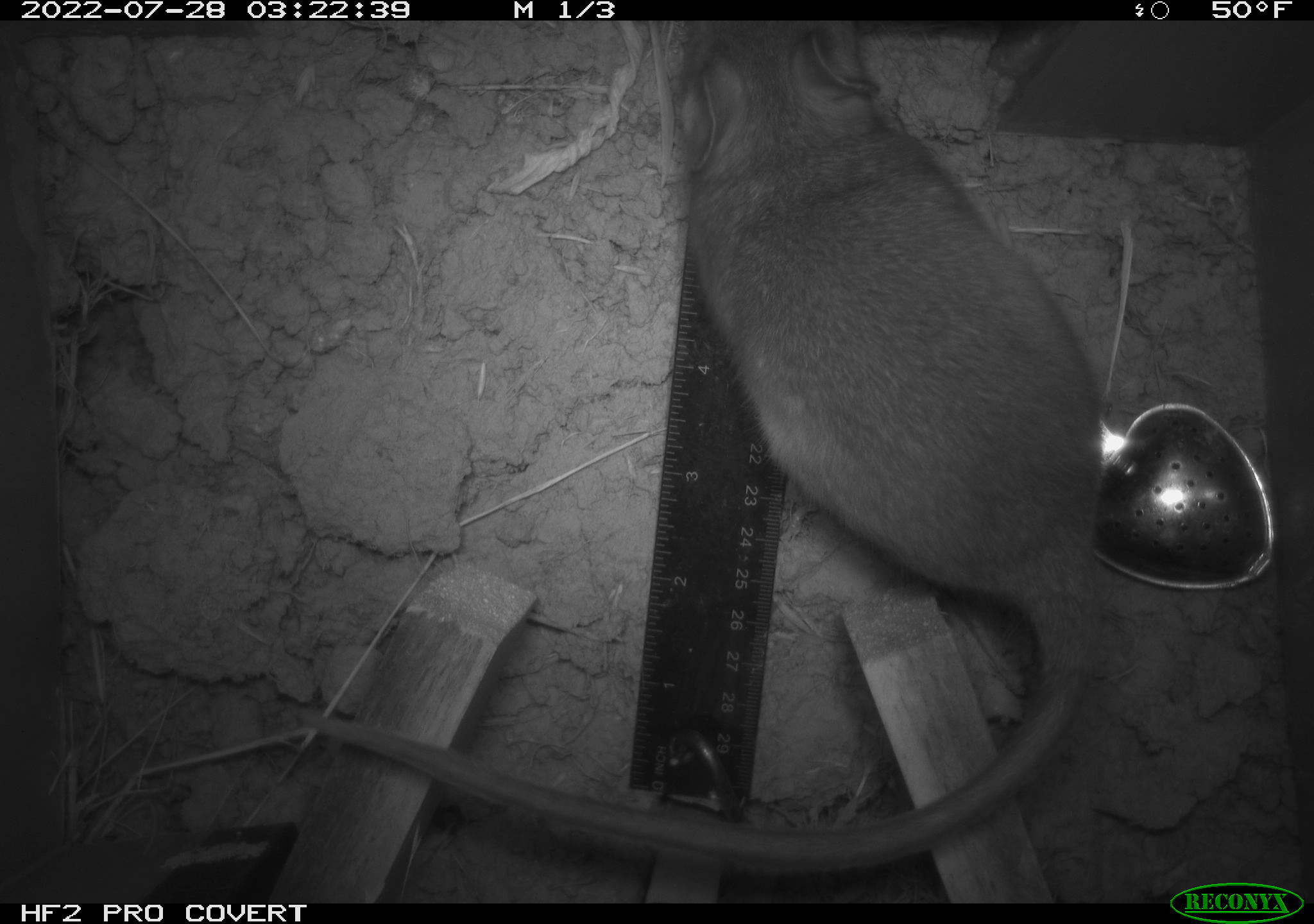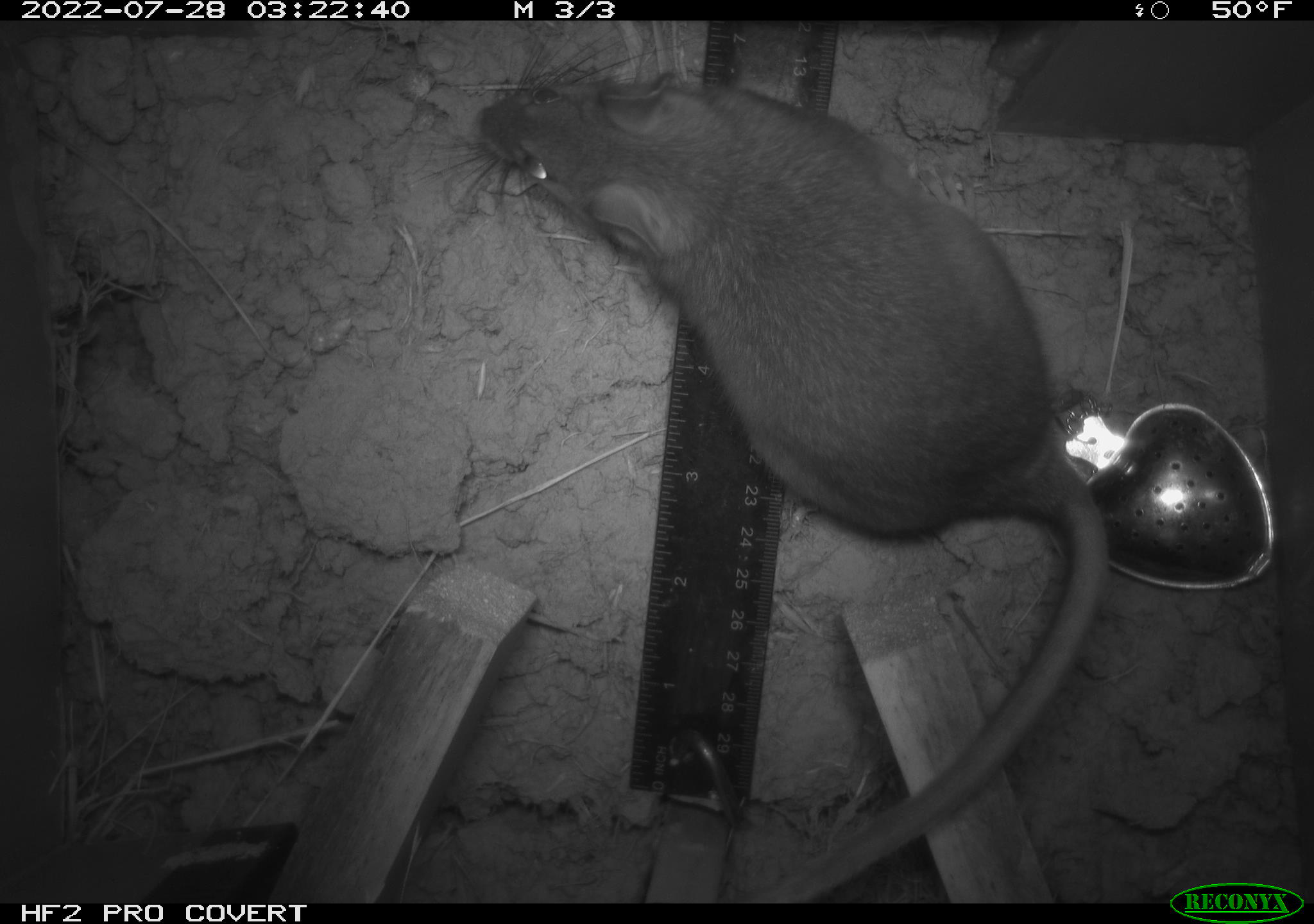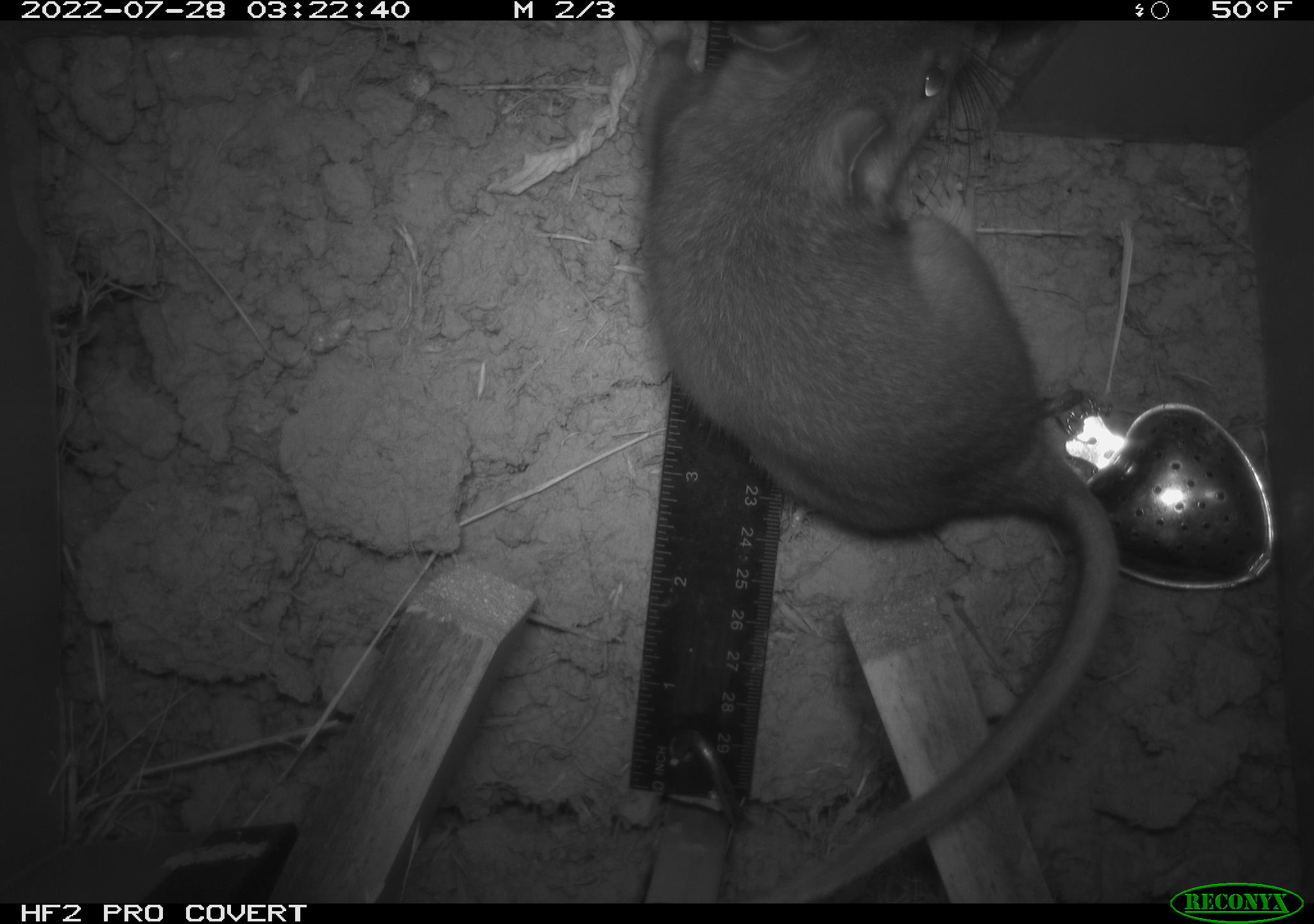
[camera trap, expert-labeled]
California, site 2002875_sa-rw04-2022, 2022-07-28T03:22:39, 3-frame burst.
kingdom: Animalia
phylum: Chordata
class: Mammalia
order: Rodentia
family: Cricetidae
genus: Neotoma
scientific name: Neotoma fuscipes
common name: dusky-footed woodrat